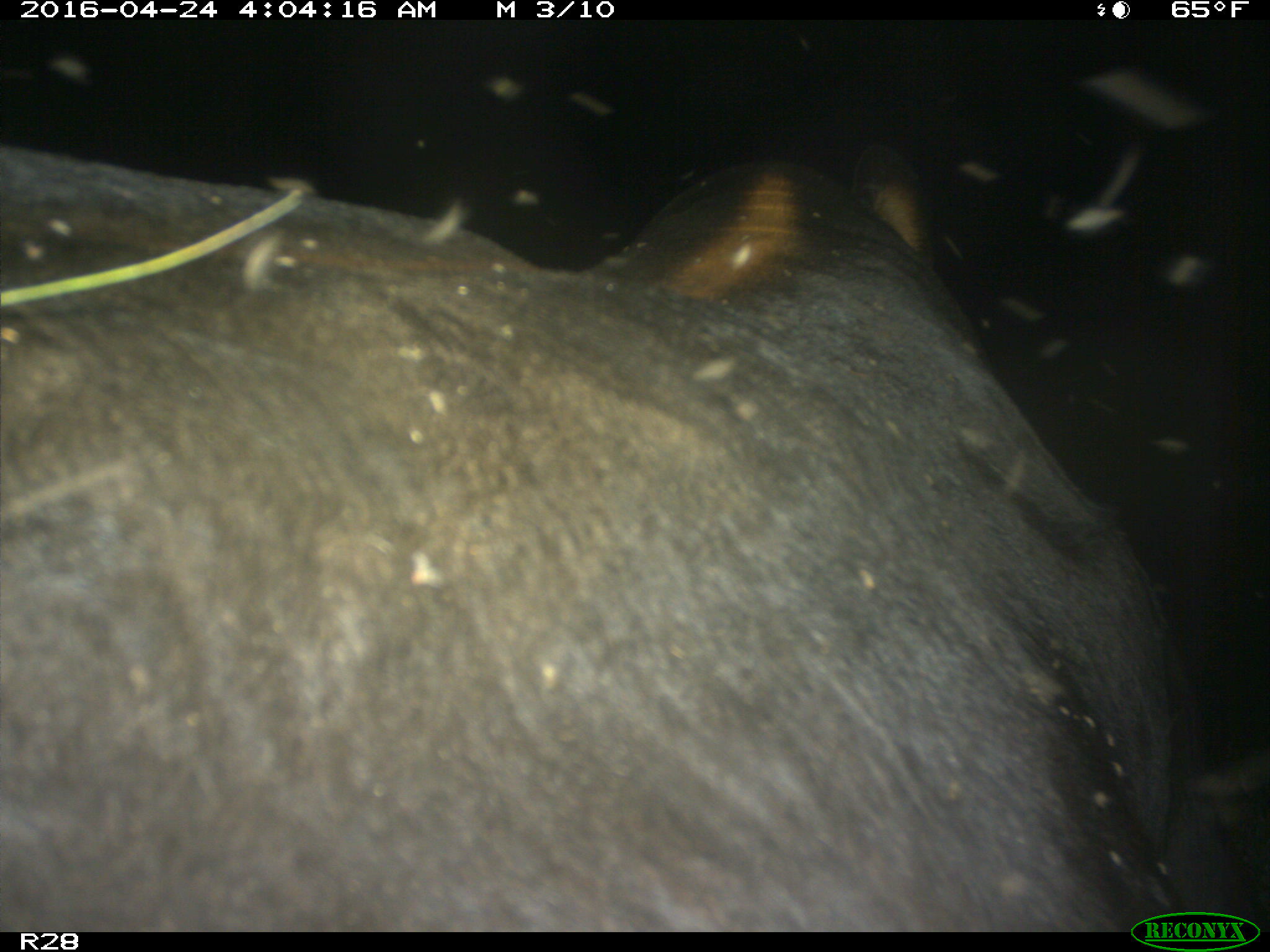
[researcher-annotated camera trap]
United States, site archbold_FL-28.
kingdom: Animalia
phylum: Chordata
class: Mammalia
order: Artiodactyla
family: Suidae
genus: Sus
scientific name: Sus scrofa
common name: wild boar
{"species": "Sus scrofa (wild boar)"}